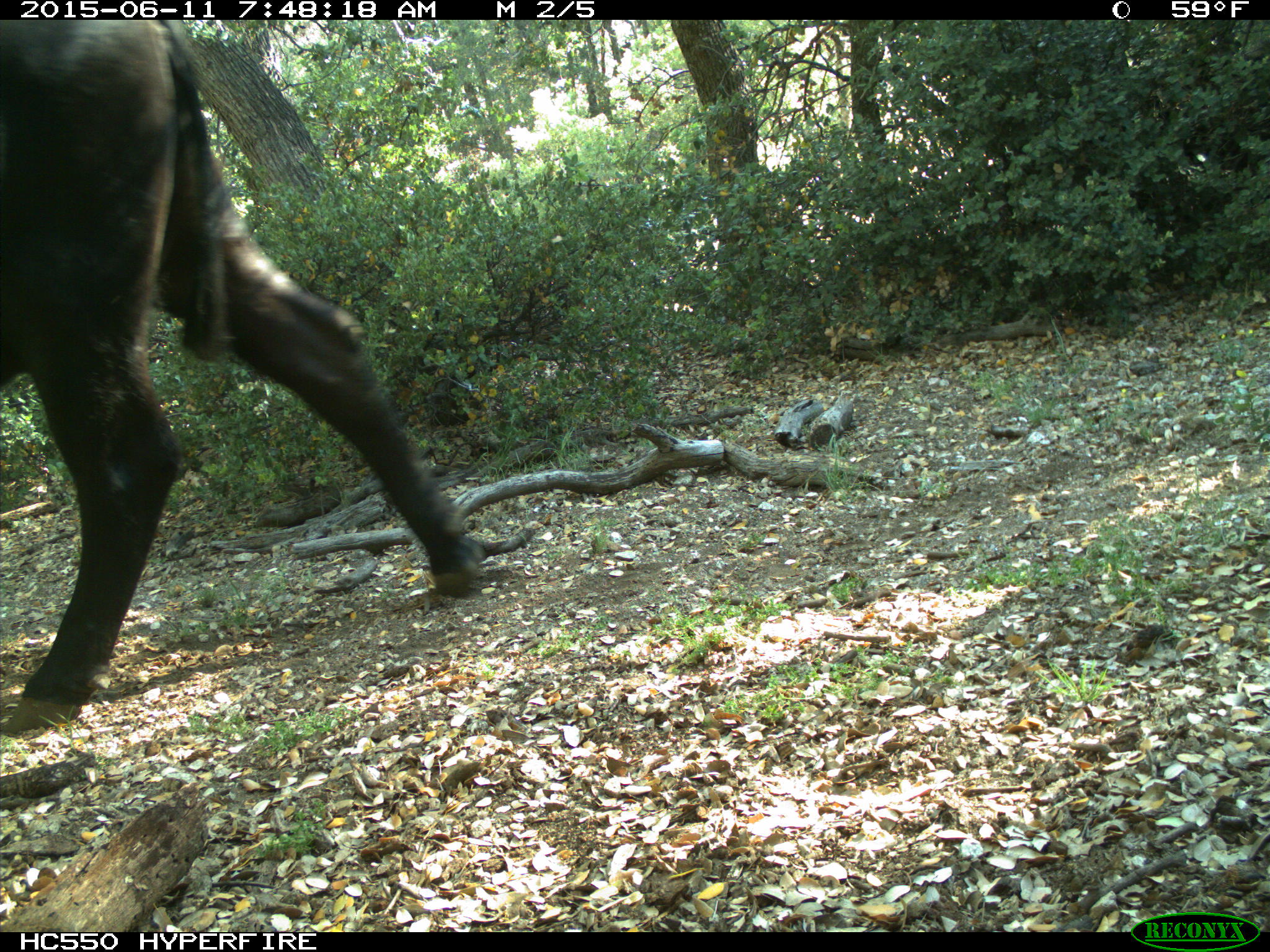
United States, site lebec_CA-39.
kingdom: Animalia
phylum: Chordata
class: Mammalia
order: Artiodactyla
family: Bovidae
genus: Bos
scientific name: Bos taurus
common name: domestic cow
Bos taurus (domestic cow).